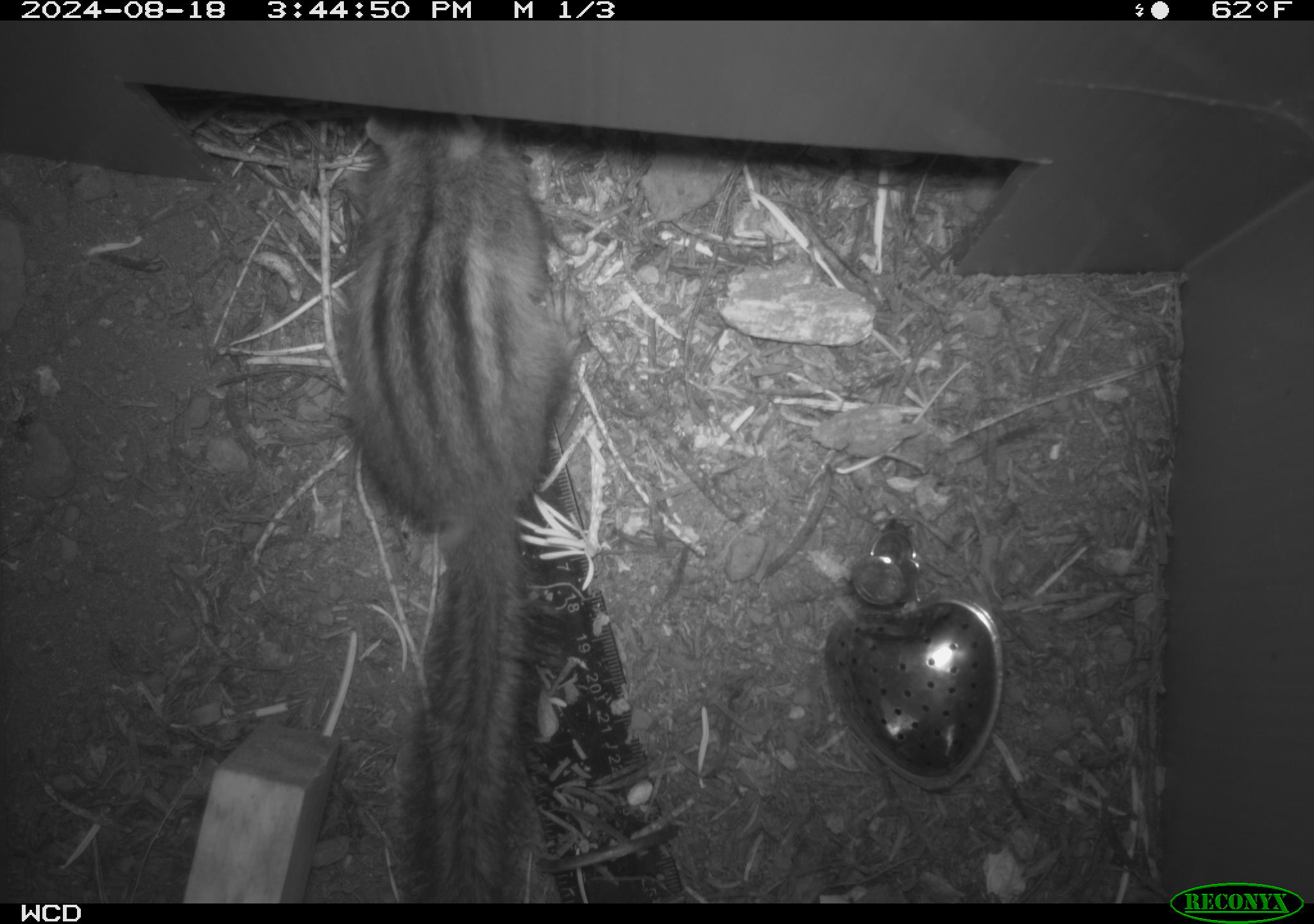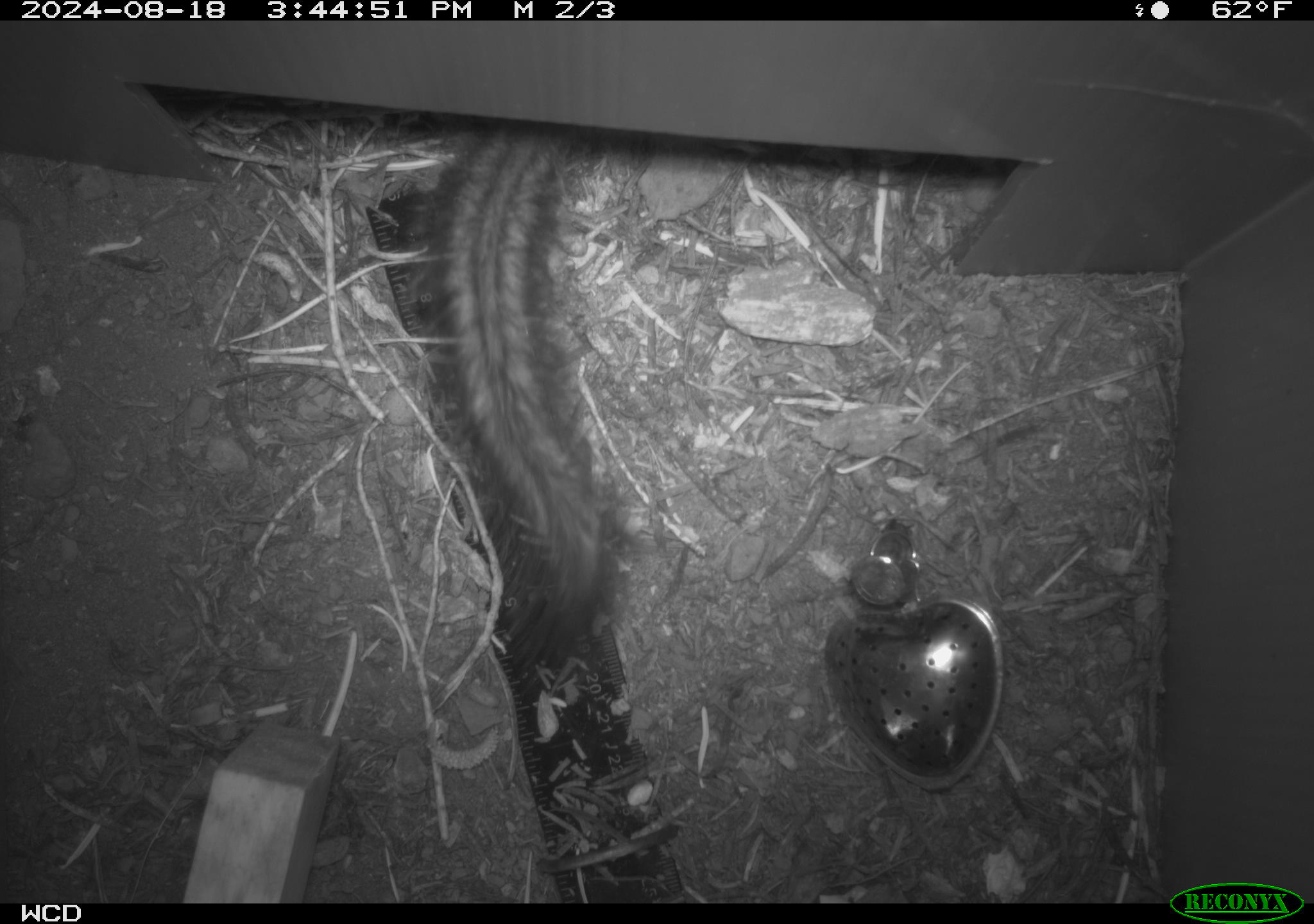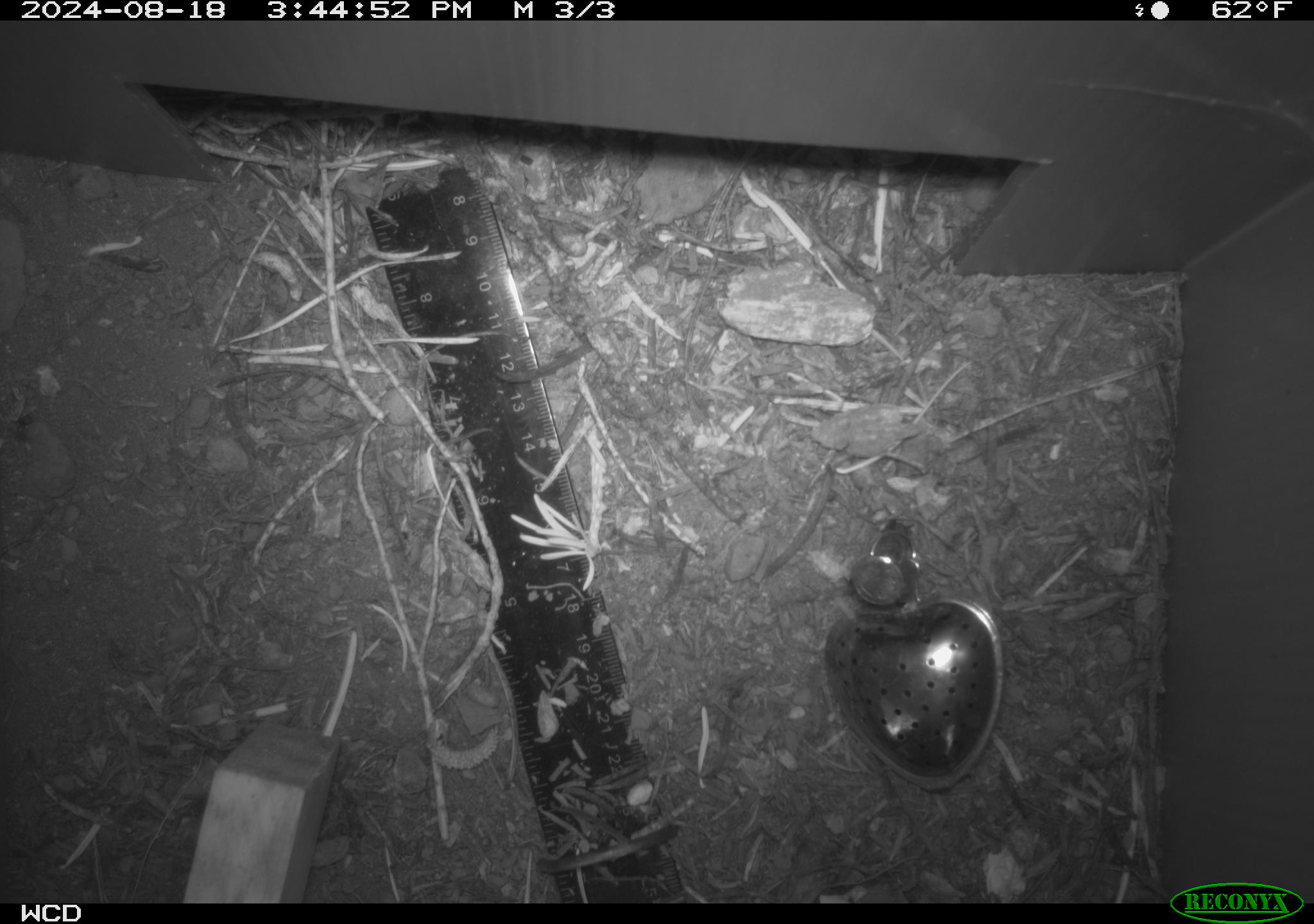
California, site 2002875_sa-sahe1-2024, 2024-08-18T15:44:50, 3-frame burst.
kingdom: Animalia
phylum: Chordata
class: Mammalia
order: Rodentia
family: Sciuridae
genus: Neotamias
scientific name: Neotamias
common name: western chipmunks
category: neotamias species